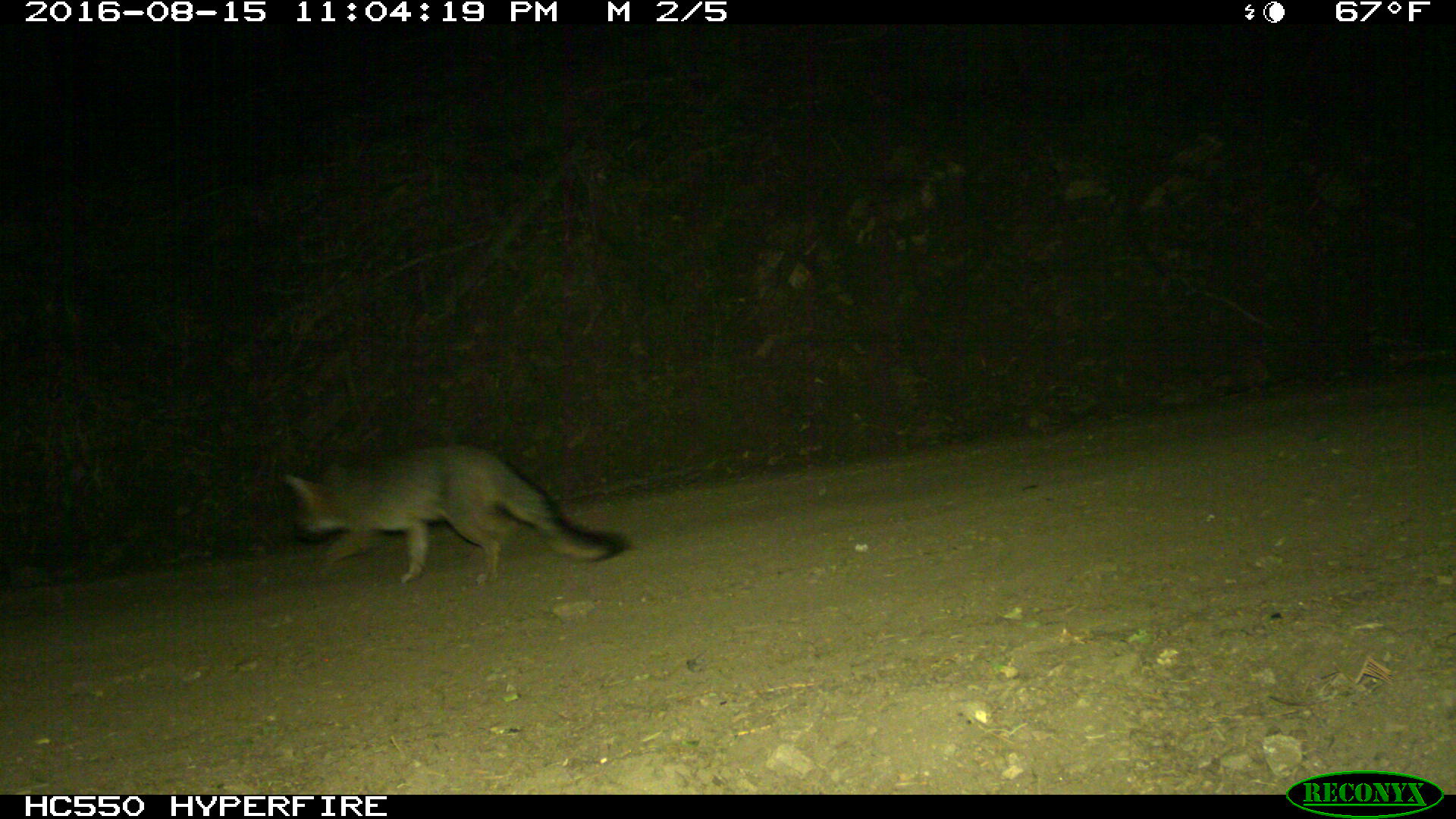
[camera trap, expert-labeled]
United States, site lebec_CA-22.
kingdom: Animalia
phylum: Chordata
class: Mammalia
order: Carnivora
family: Canidae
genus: Urocyon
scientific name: Urocyon cinereoargenteus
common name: gray fox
Urocyon cinereoargenteus (gray fox).